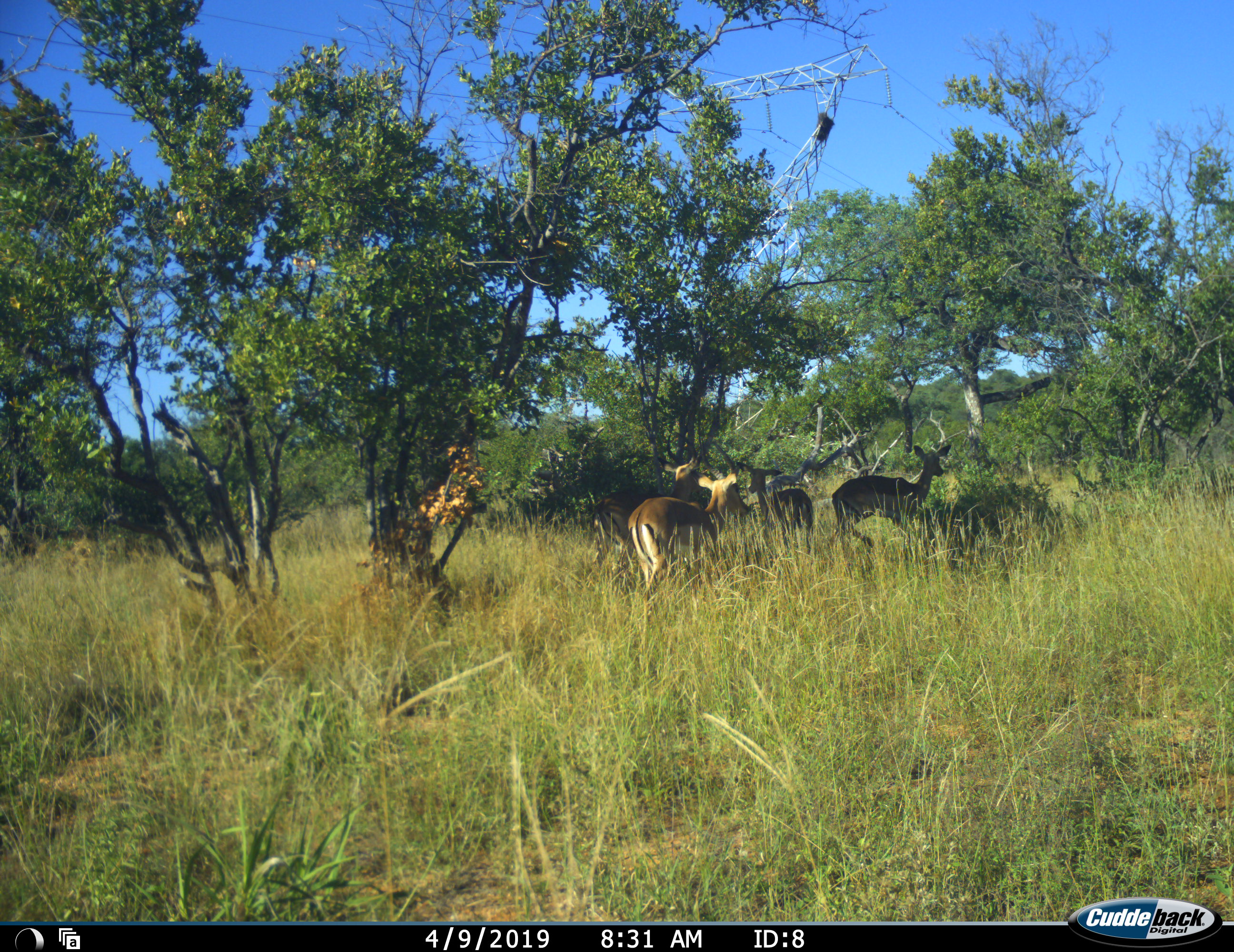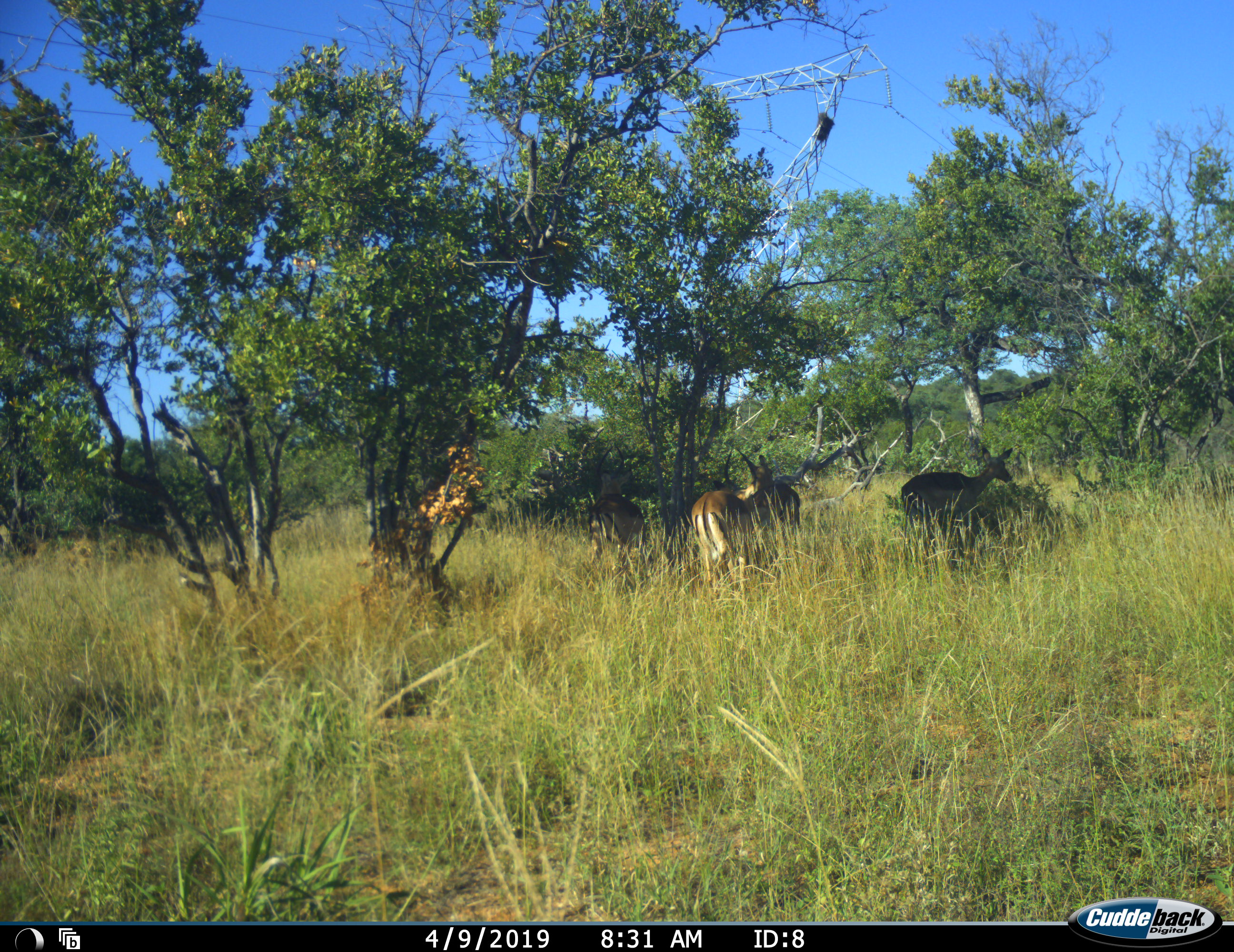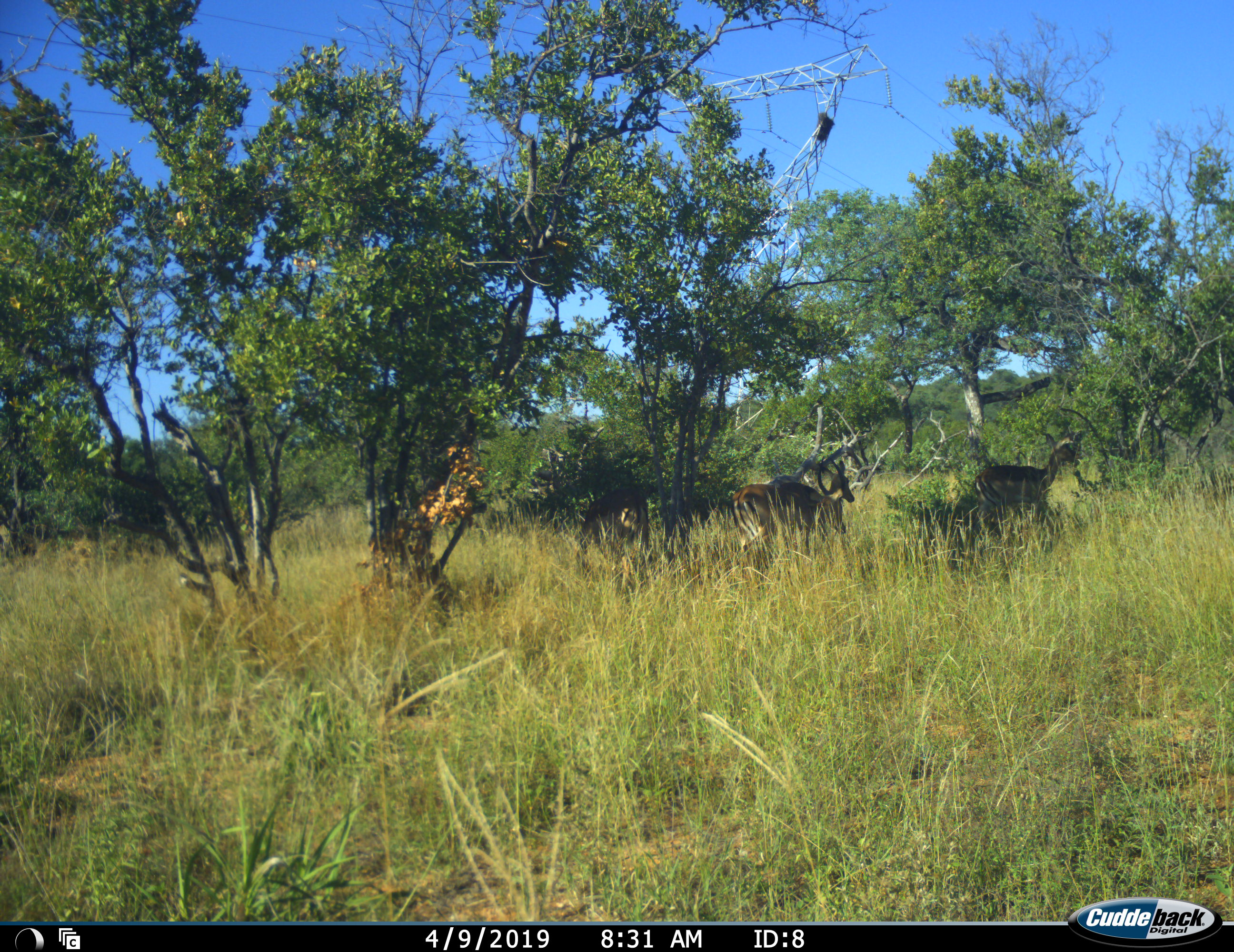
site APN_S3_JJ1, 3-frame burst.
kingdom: Animalia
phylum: Chordata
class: Mammalia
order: Artiodactyla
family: Bovidae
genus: Aepyceros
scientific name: Aepyceros melampus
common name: impala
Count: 4.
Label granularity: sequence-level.